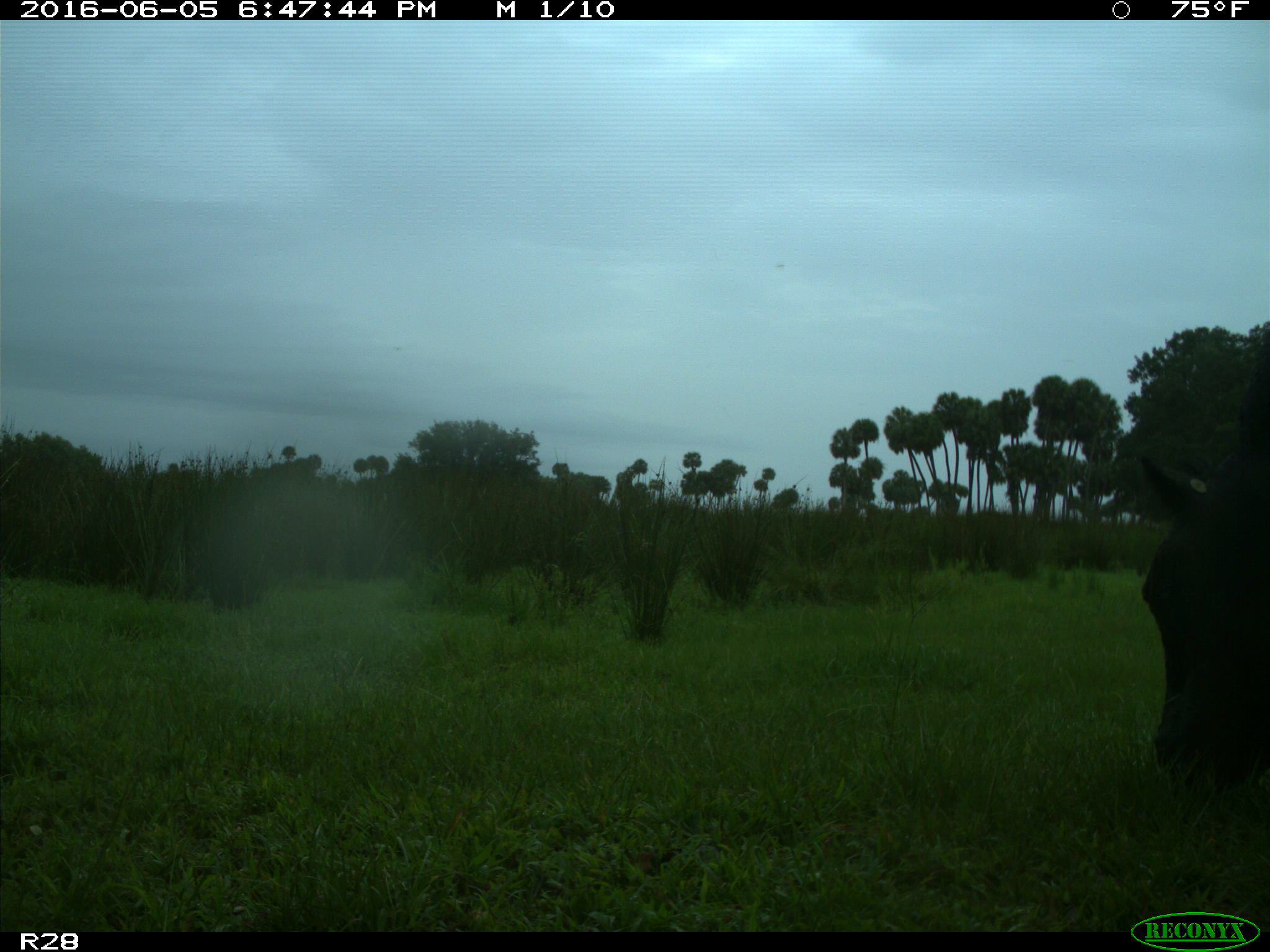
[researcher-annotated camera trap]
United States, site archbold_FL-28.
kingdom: Animalia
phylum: Chordata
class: Mammalia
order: Artiodactyla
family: Bovidae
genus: Bos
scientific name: Bos taurus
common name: domestic cow